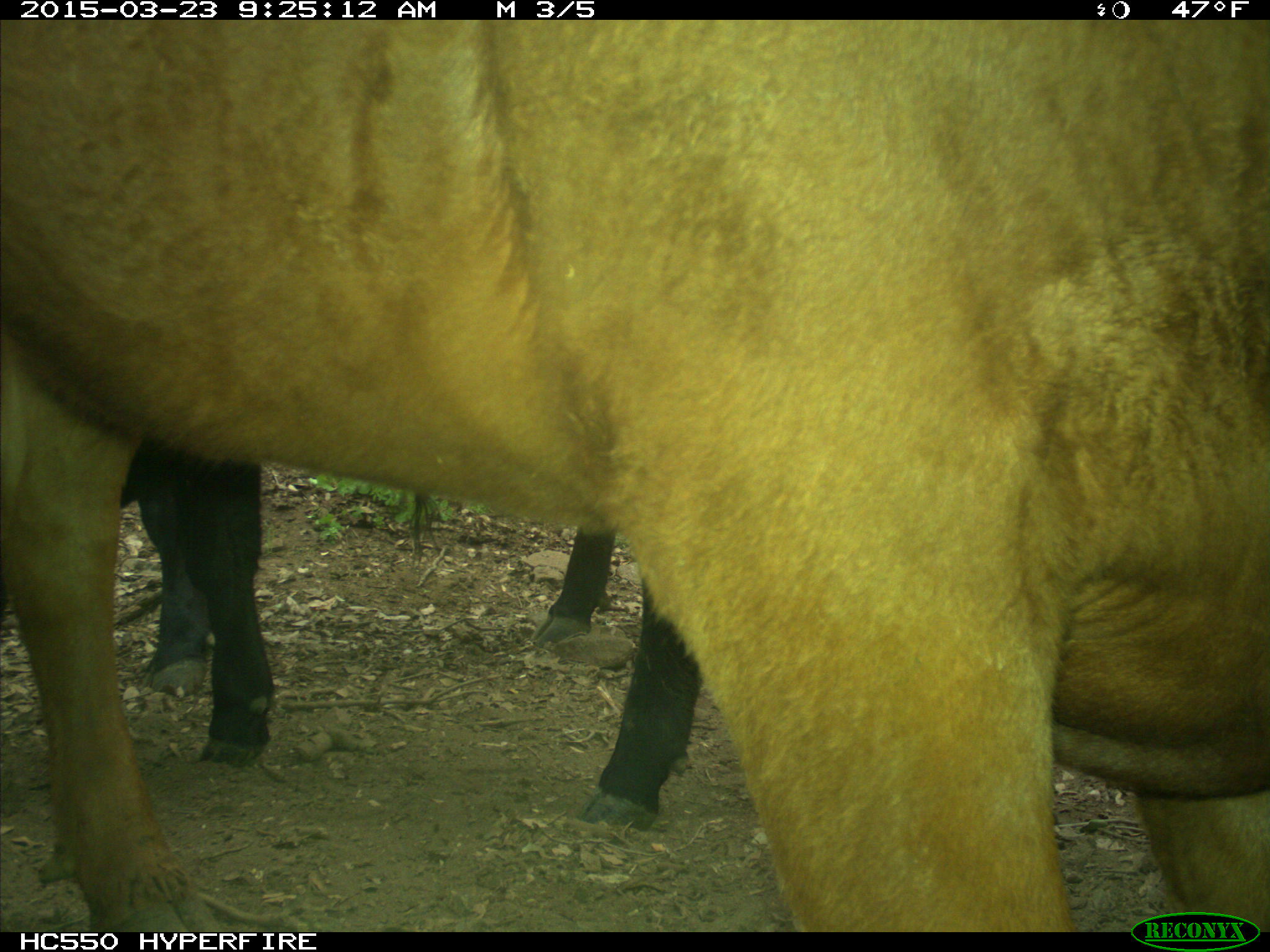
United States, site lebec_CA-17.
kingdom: Animalia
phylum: Chordata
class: Mammalia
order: Artiodactyla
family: Bovidae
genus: Bos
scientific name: Bos taurus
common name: domestic cow